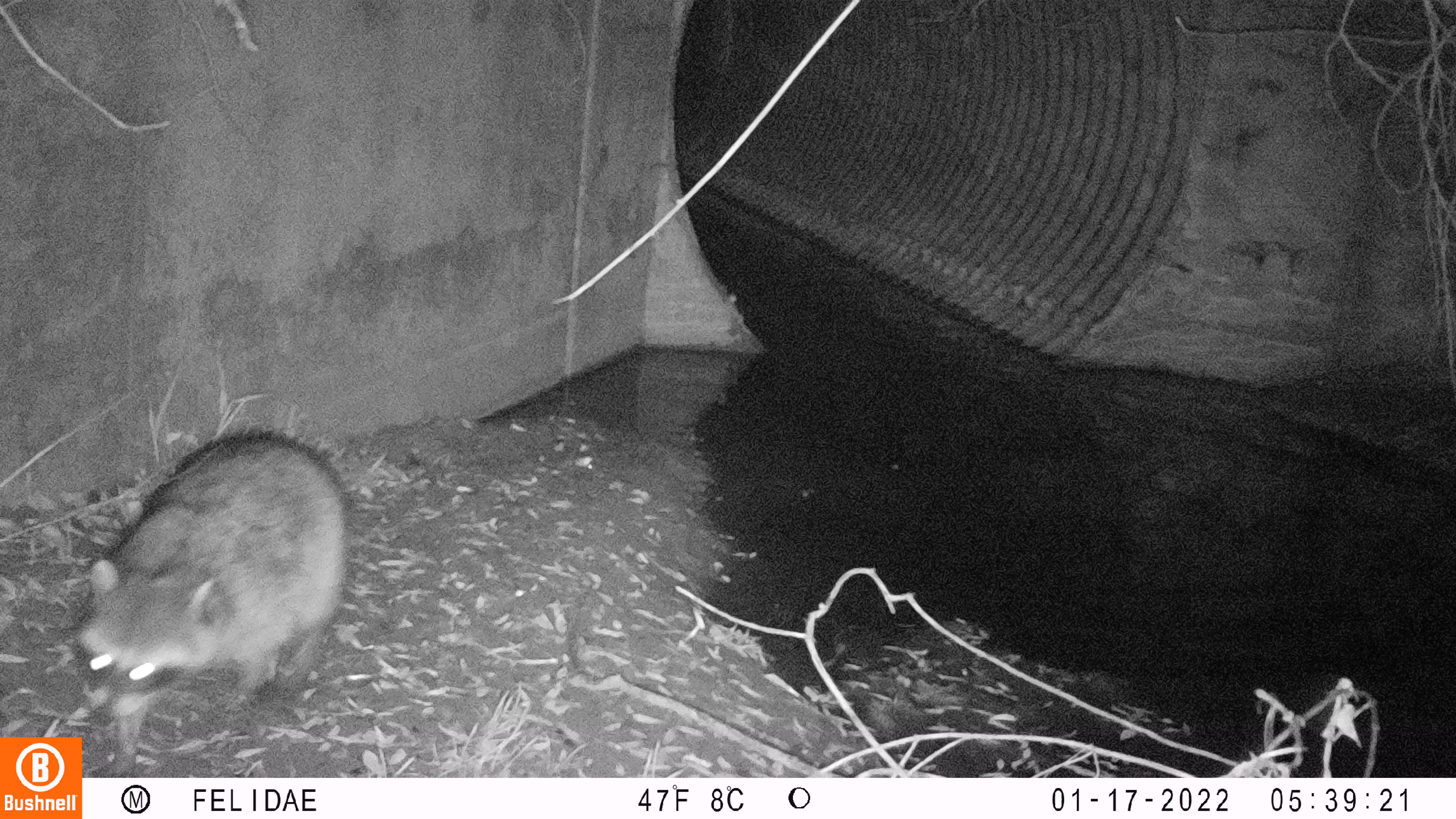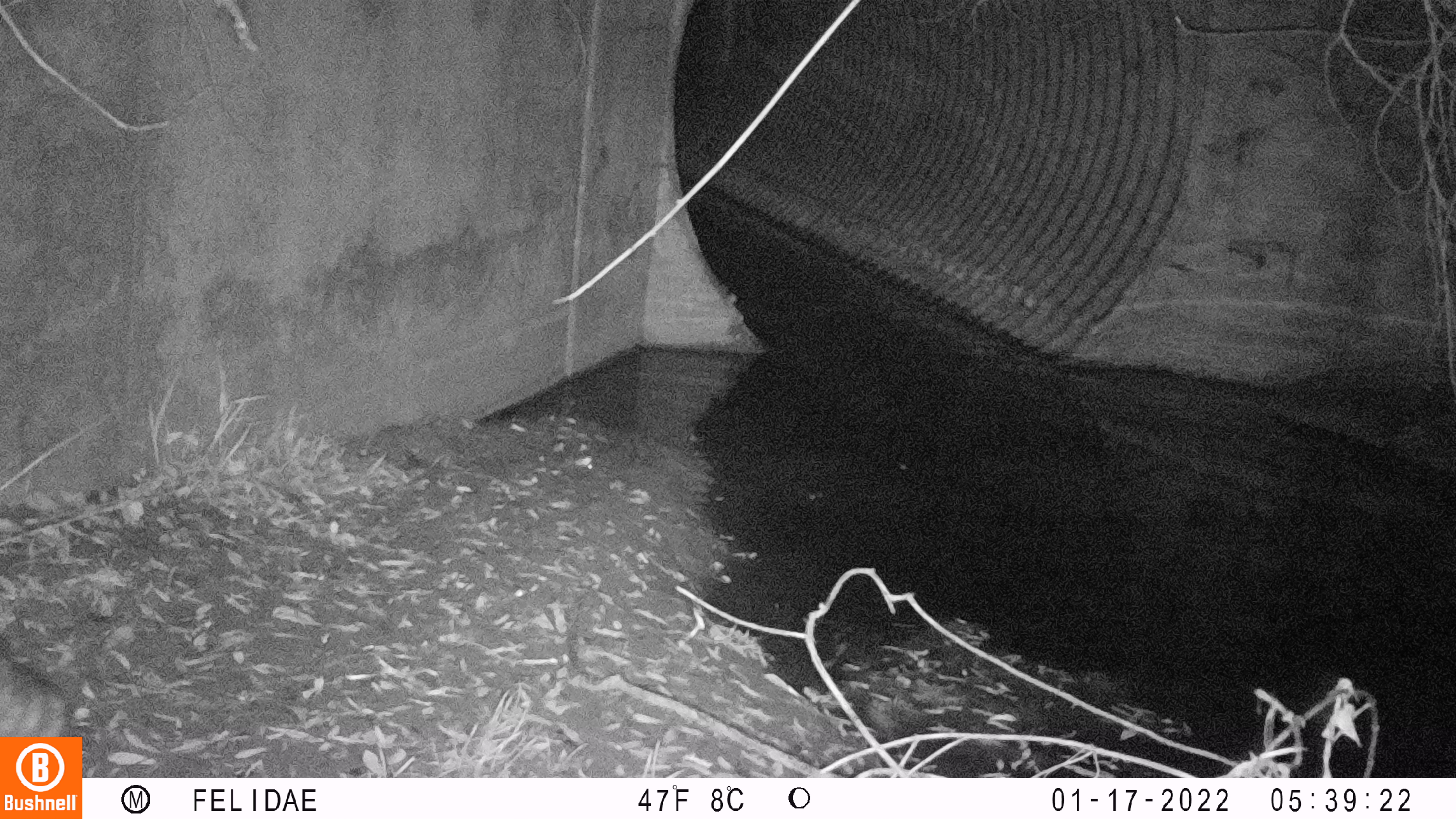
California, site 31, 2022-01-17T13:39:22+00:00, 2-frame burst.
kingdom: Animalia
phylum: Chordata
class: Mammalia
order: Carnivora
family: Procyonidae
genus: Procyon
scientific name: Procyon lotor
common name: raccoon